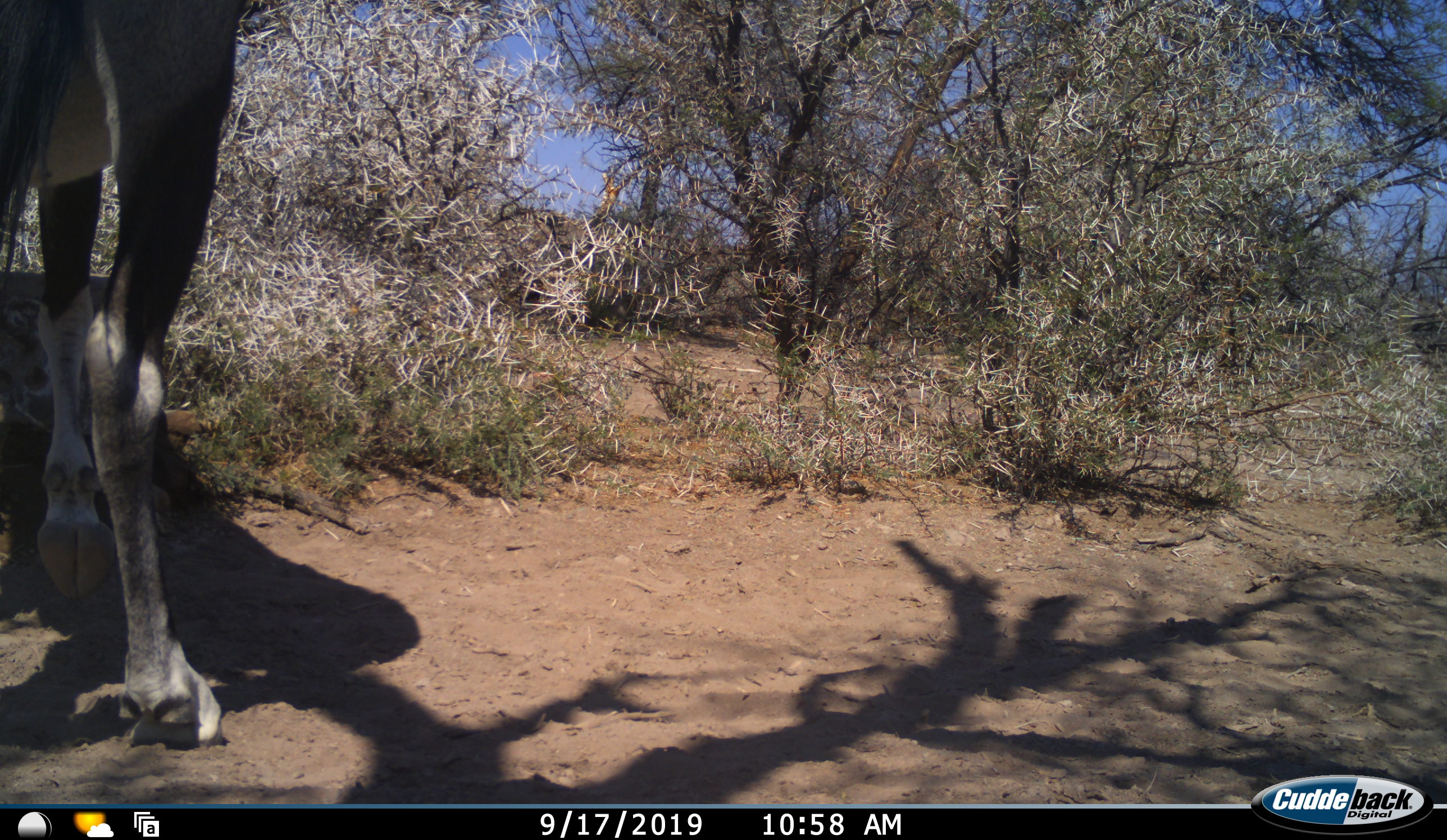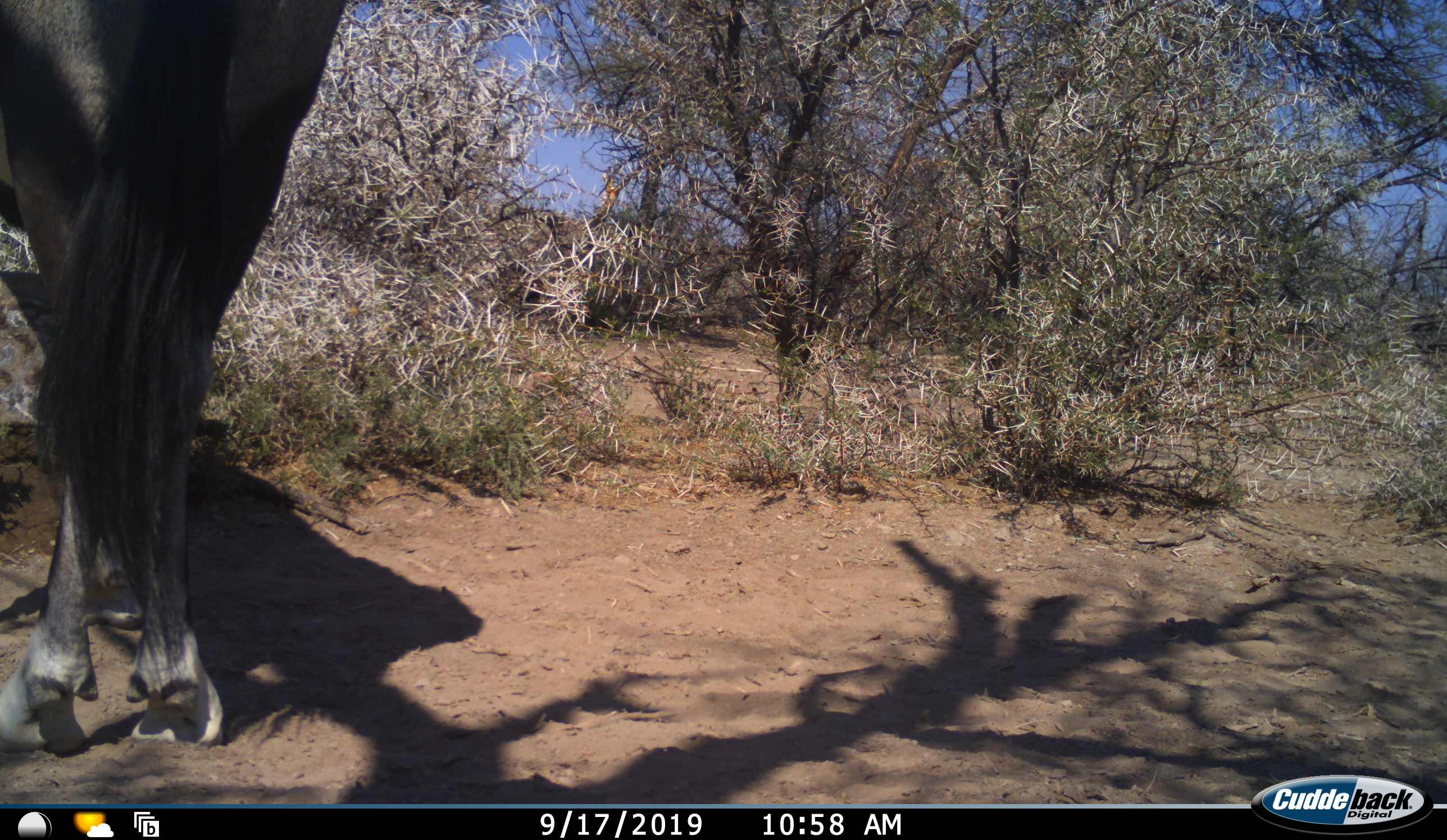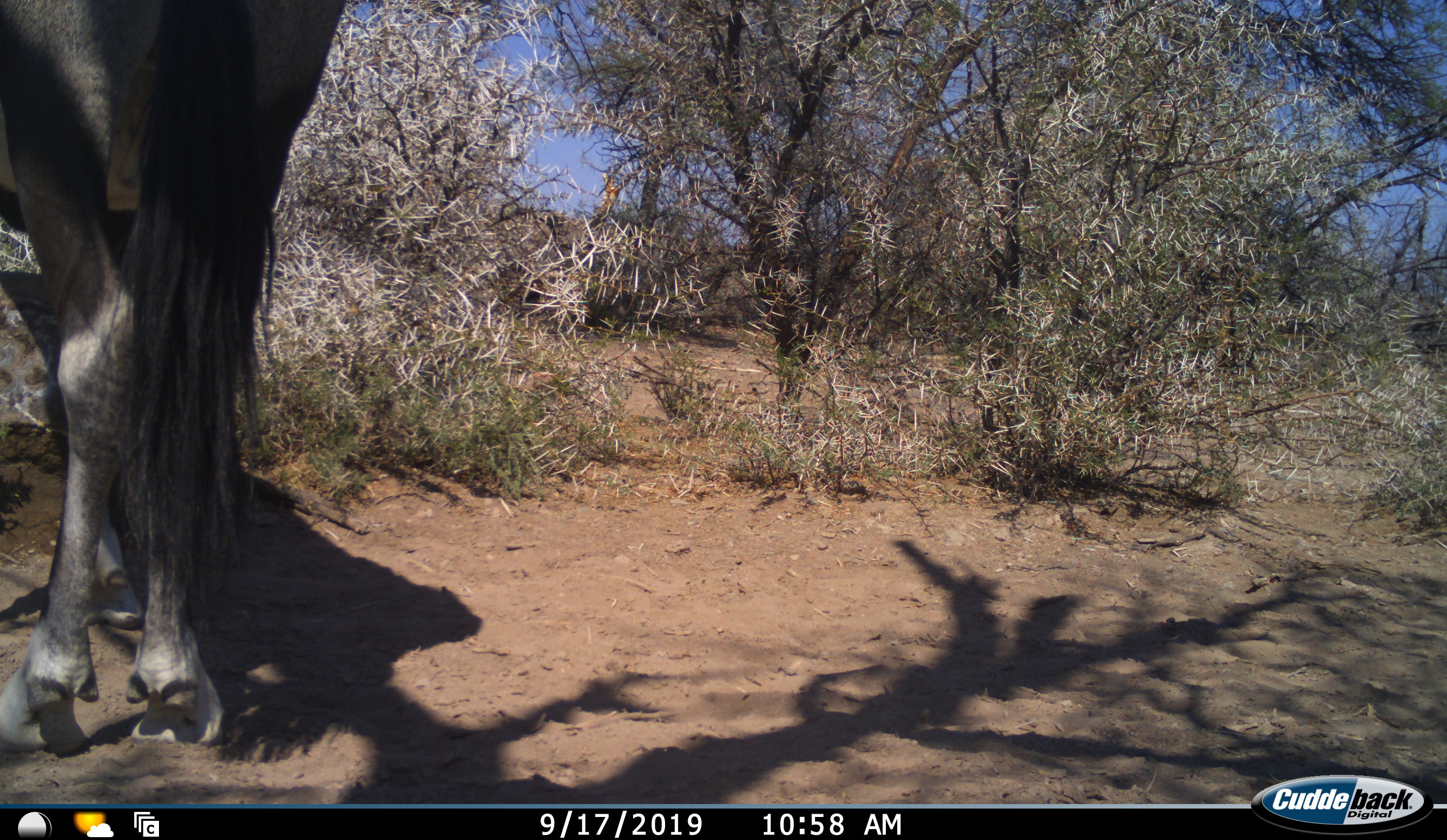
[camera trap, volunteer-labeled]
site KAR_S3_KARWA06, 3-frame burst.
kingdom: Animalia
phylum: Chordata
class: Mammalia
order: Artiodactyla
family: Bovidae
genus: Oryx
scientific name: Oryx gazella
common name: gemsbok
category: oryx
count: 1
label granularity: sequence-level